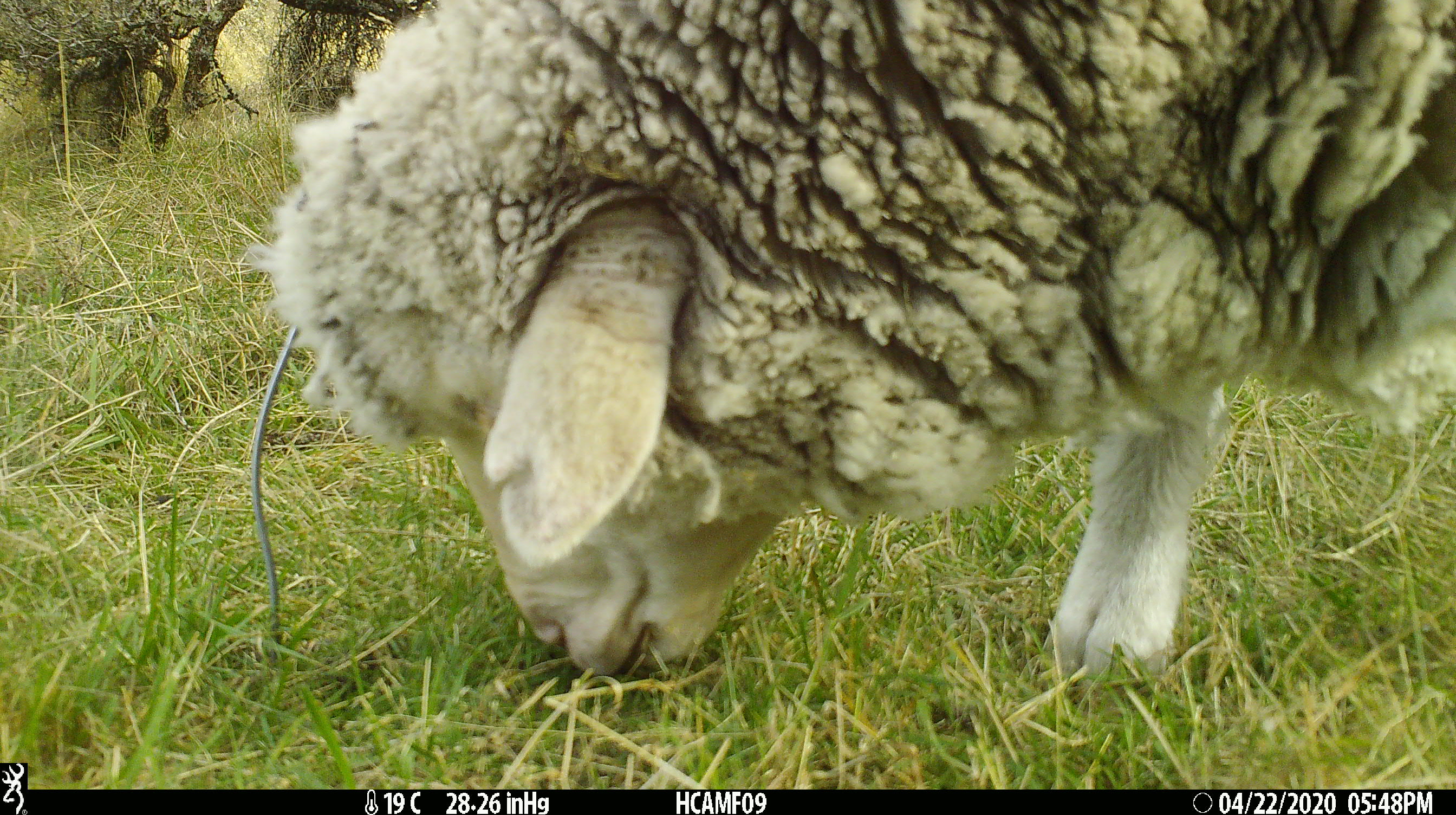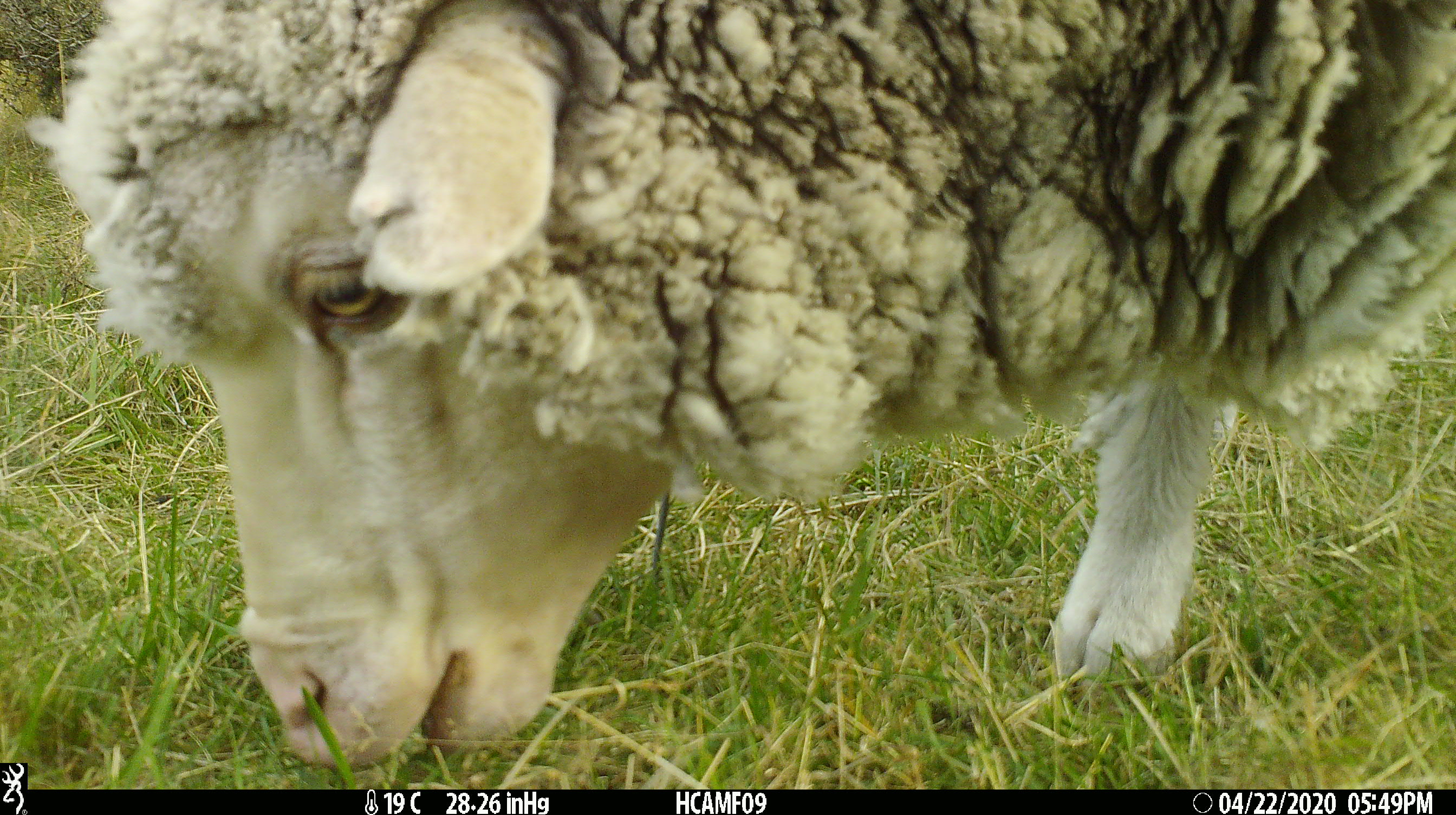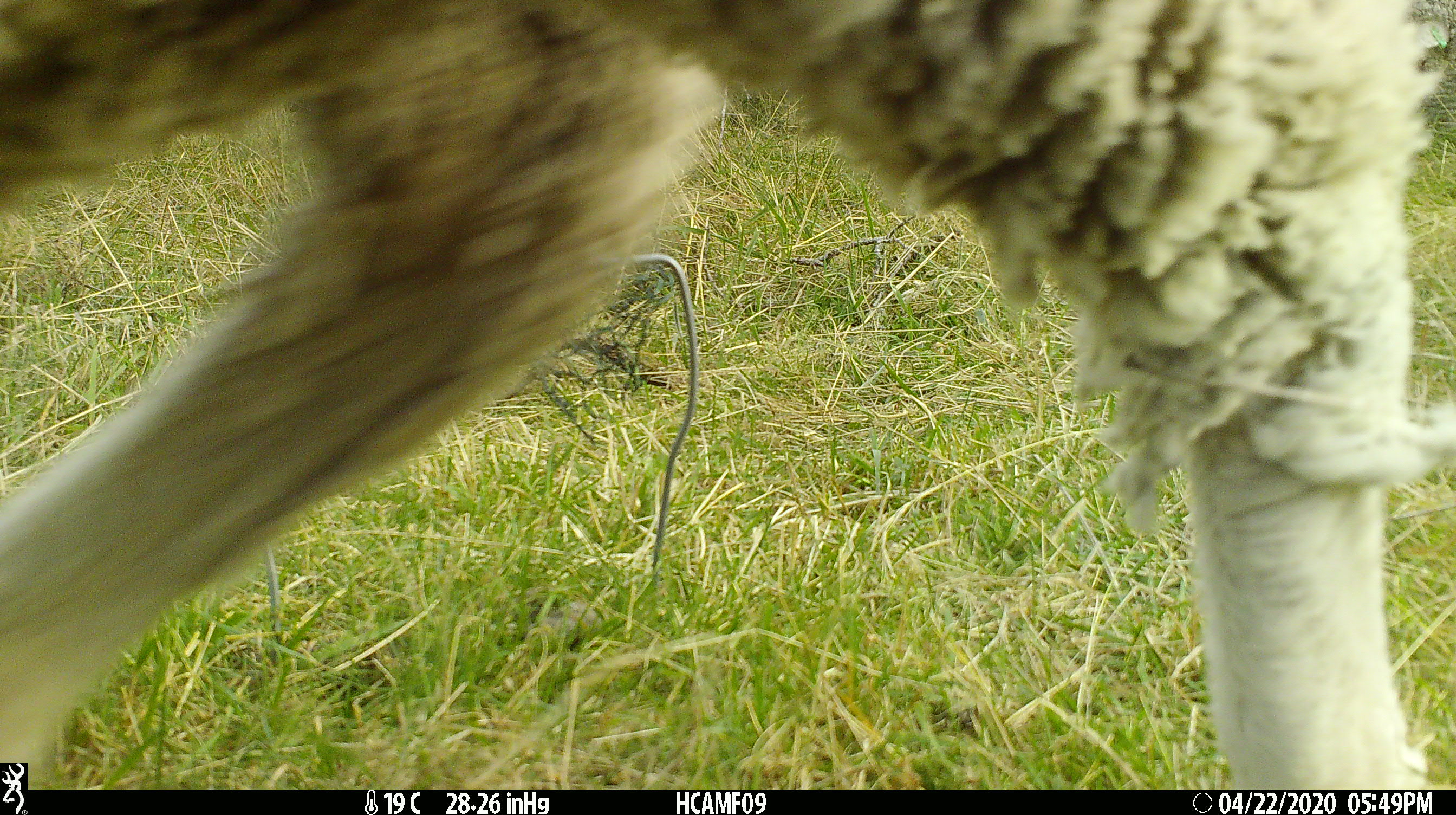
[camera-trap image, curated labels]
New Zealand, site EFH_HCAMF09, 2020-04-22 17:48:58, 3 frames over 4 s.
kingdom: Animalia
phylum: Chordata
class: Mammalia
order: Artiodactyla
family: Bovidae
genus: Ovis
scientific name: Ovis aries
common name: domestic sheep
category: sheep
Sheep (domestic sheep) (Ovis aries).